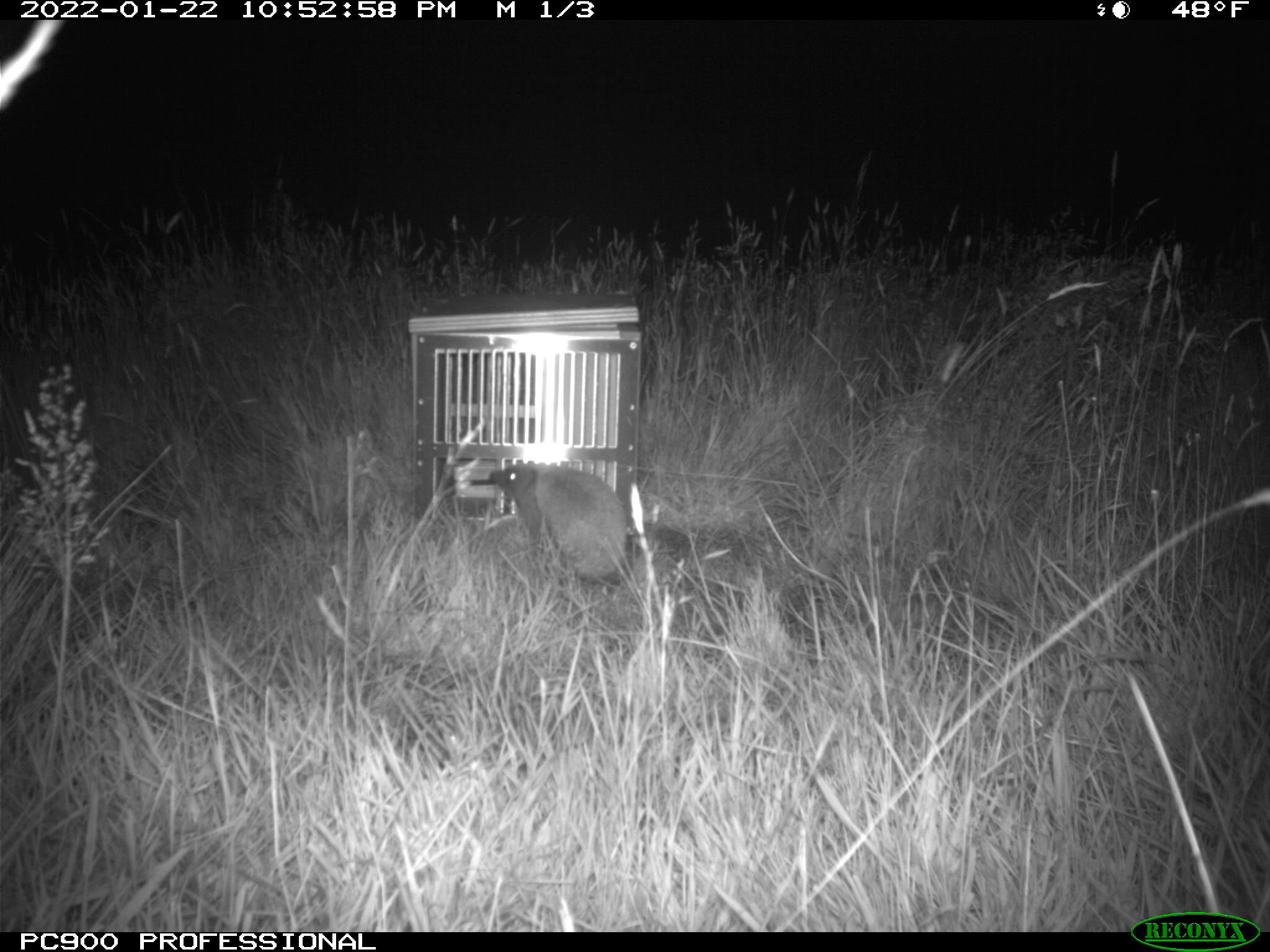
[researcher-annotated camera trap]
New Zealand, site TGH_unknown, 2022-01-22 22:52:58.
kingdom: Animalia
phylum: Chordata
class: Mammalia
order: Eulipotyphla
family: Erinaceidae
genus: Erinaceus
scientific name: Erinaceus europaeus europaeus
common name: european hedgehog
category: hedgehog